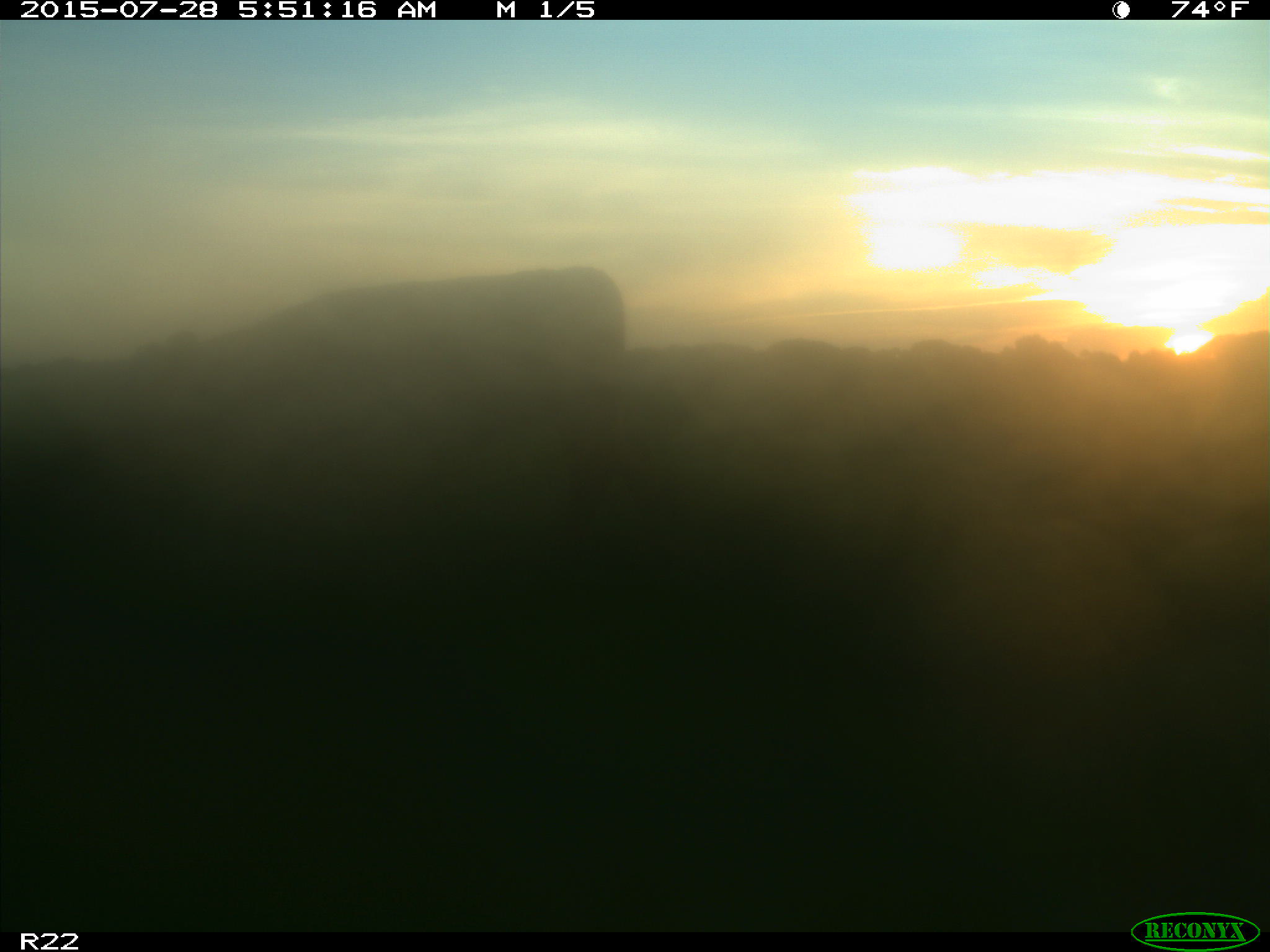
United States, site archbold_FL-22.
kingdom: Animalia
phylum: Chordata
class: Mammalia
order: Artiodactyla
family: Bovidae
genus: Bos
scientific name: Bos taurus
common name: domestic cow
Bos taurus (domestic cow).